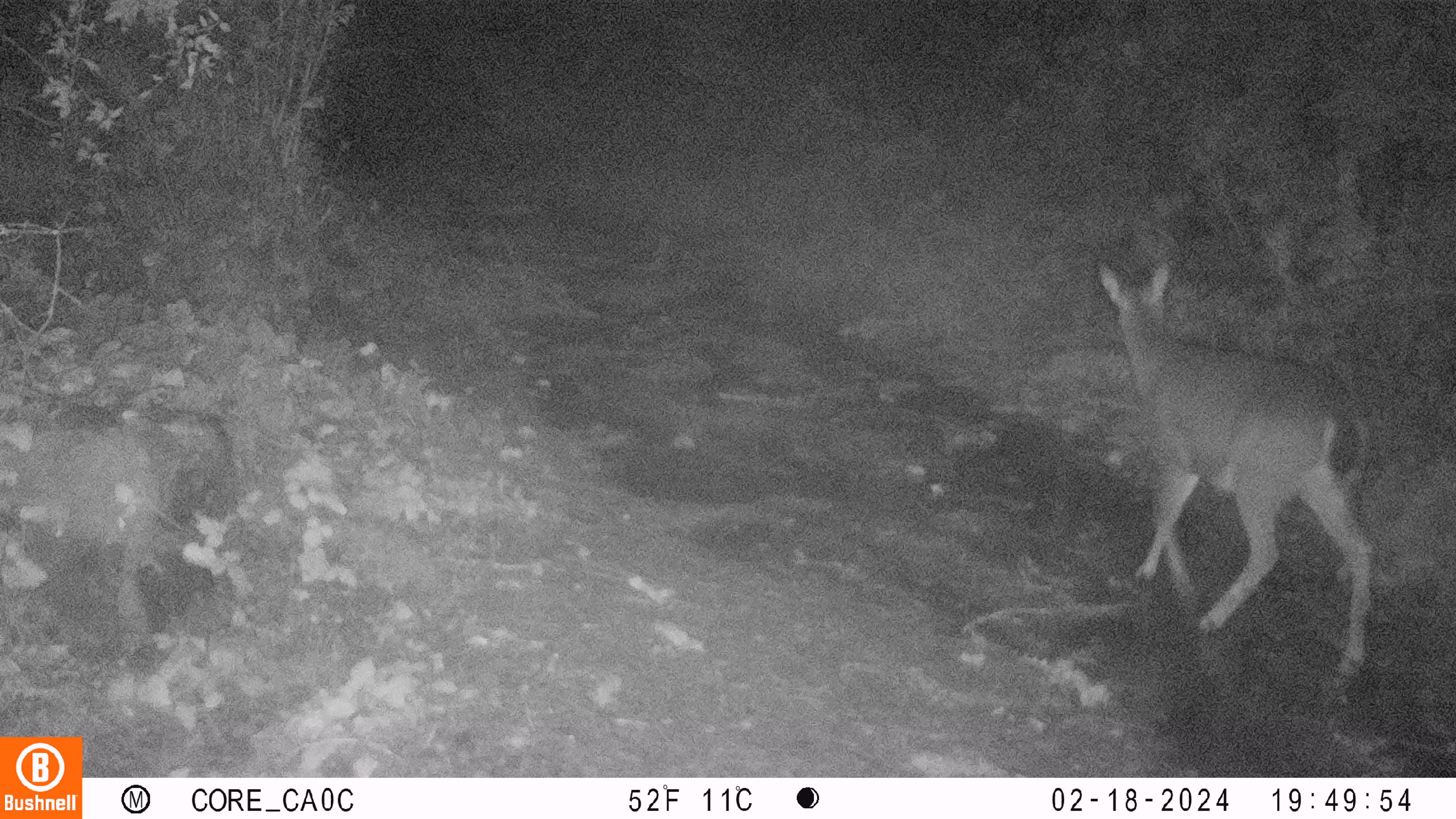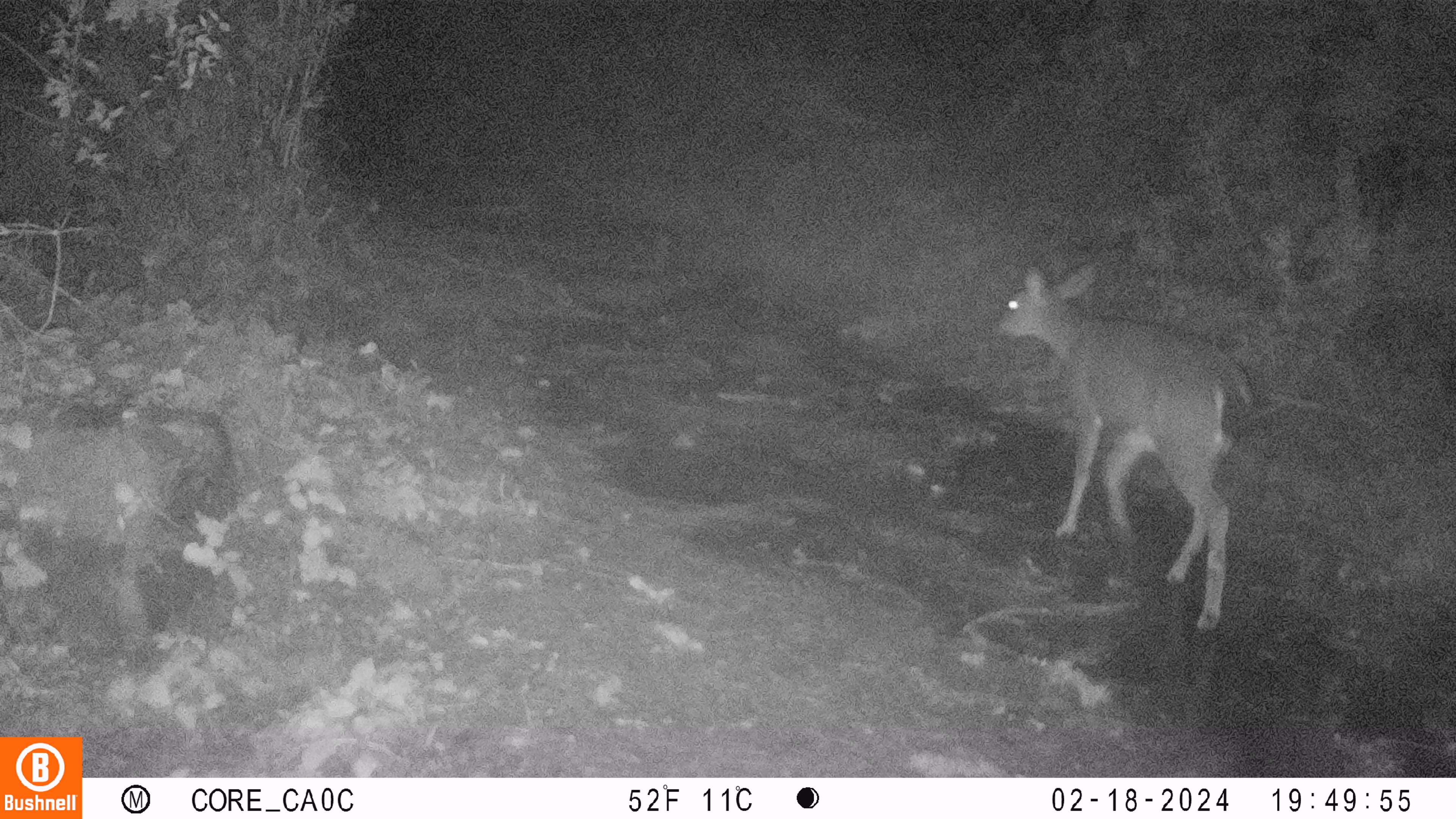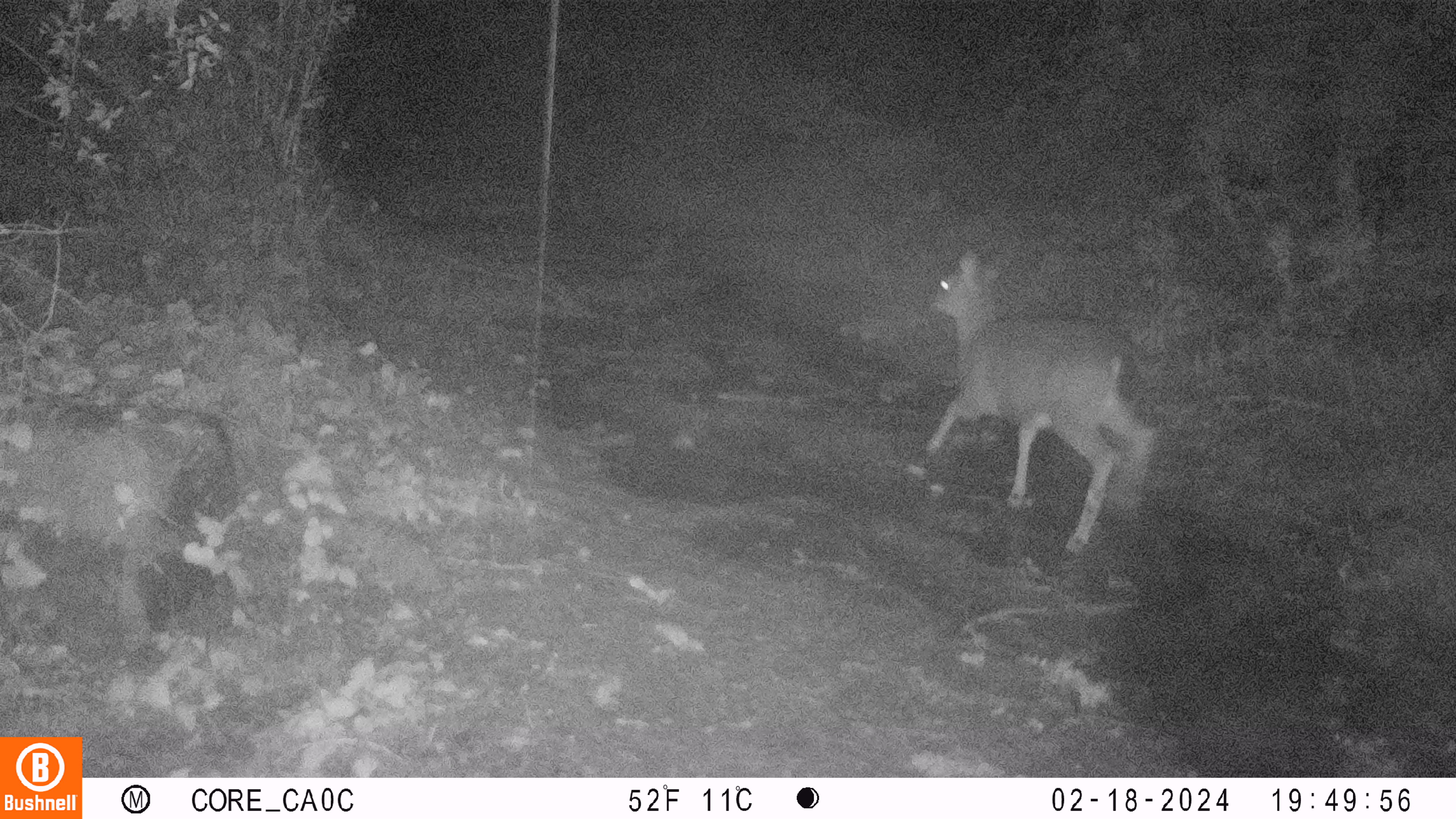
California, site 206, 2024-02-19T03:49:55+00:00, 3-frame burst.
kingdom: Animalia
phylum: Chordata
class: Mammalia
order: Artiodactyla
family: Cervidae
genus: Odocoileus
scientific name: Odocoileus hemionus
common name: mule deer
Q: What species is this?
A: Mule deer (Odocoileus hemionus).